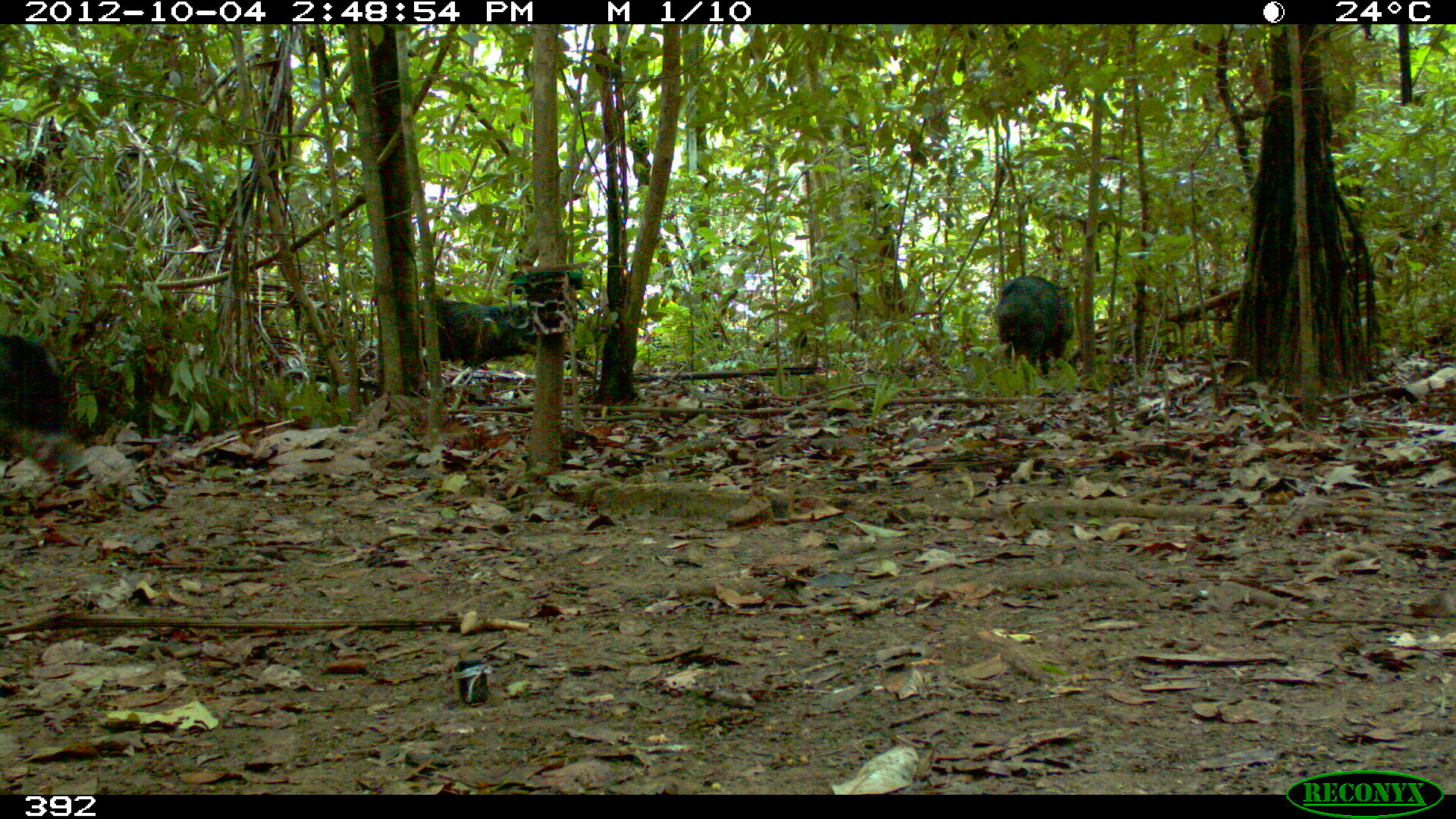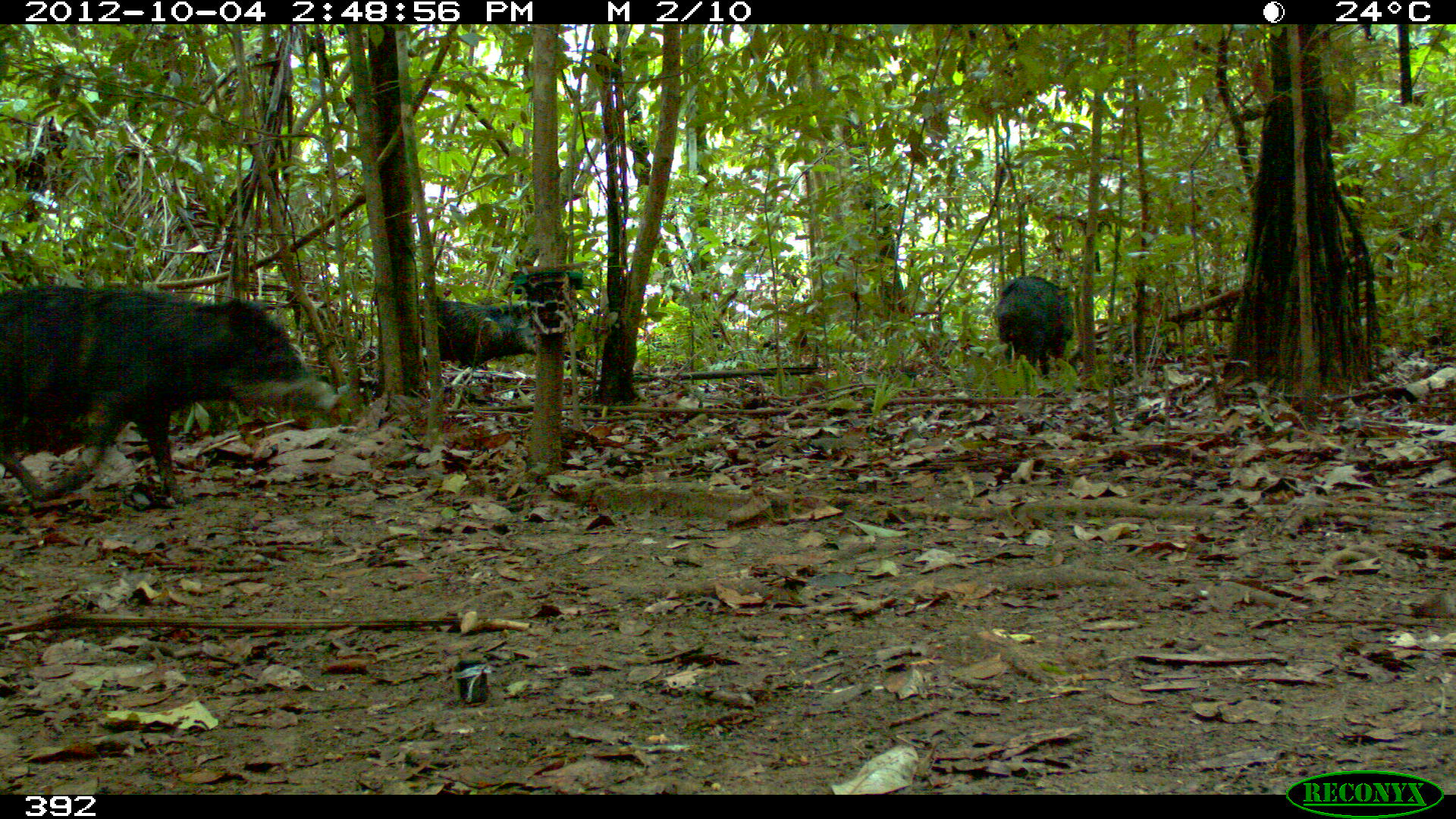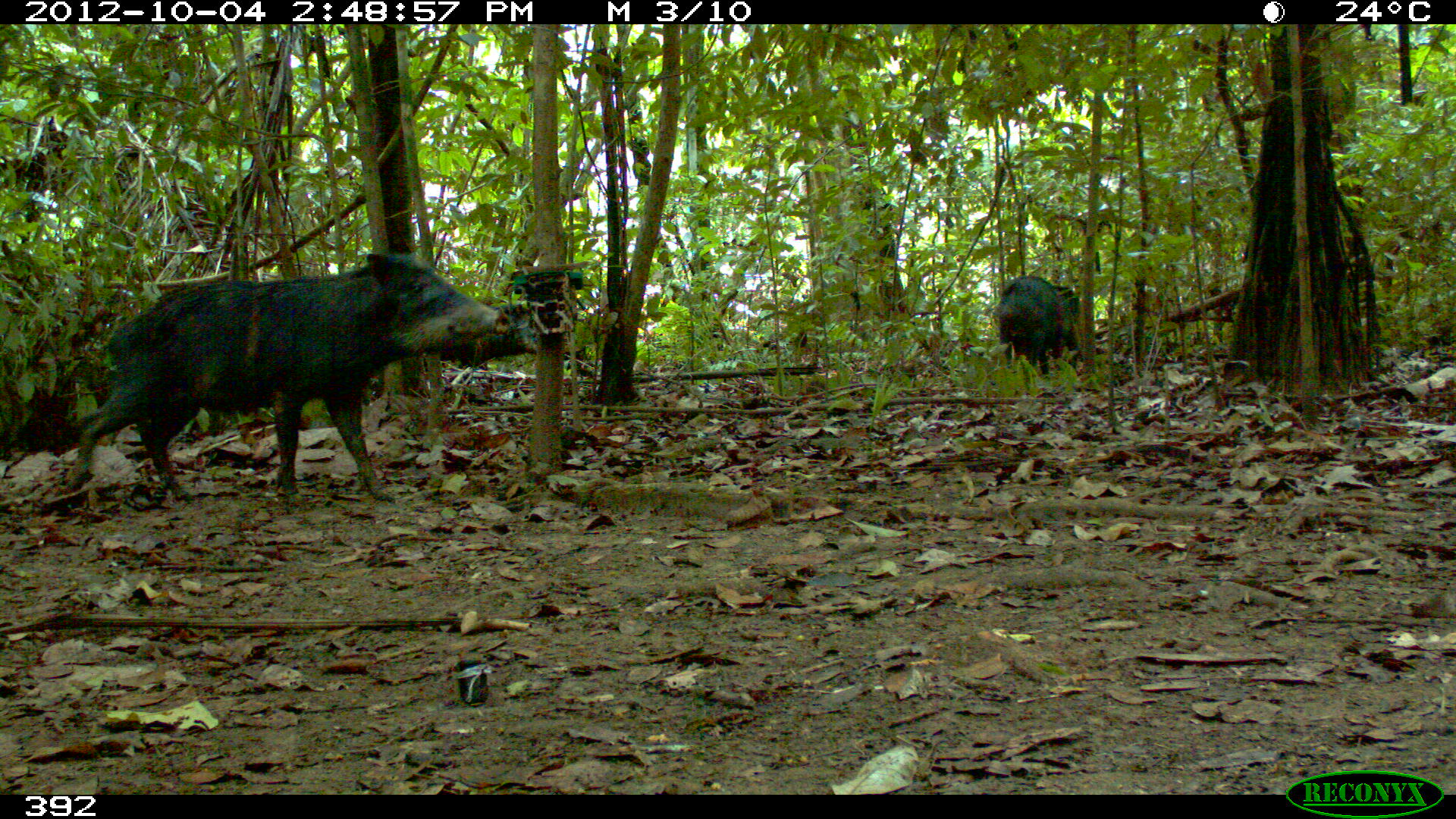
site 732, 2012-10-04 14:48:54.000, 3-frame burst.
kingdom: Animalia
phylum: Chordata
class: Mammalia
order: Artiodactyla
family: Tayassuidae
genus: Tayassu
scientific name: Tayassu pecari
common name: white-lipped peccary